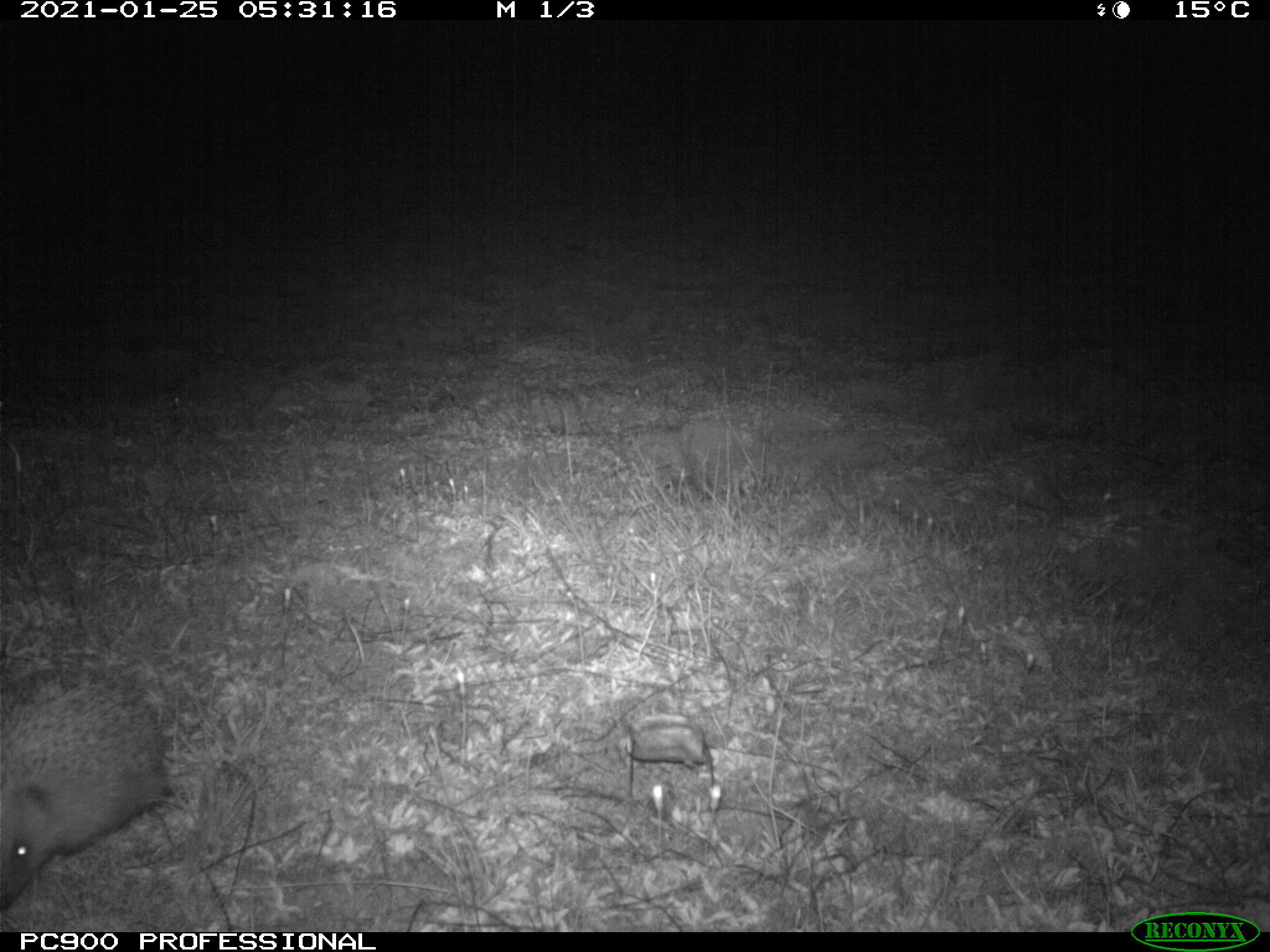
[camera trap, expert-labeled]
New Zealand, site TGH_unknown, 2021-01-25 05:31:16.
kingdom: Animalia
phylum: Chordata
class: Mammalia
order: Eulipotyphla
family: Erinaceidae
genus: Erinaceus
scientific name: Erinaceus europaeus europaeus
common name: european hedgehog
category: hedgehog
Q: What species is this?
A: Hedgehog (european hedgehog) (Erinaceus europaeus europaeus).